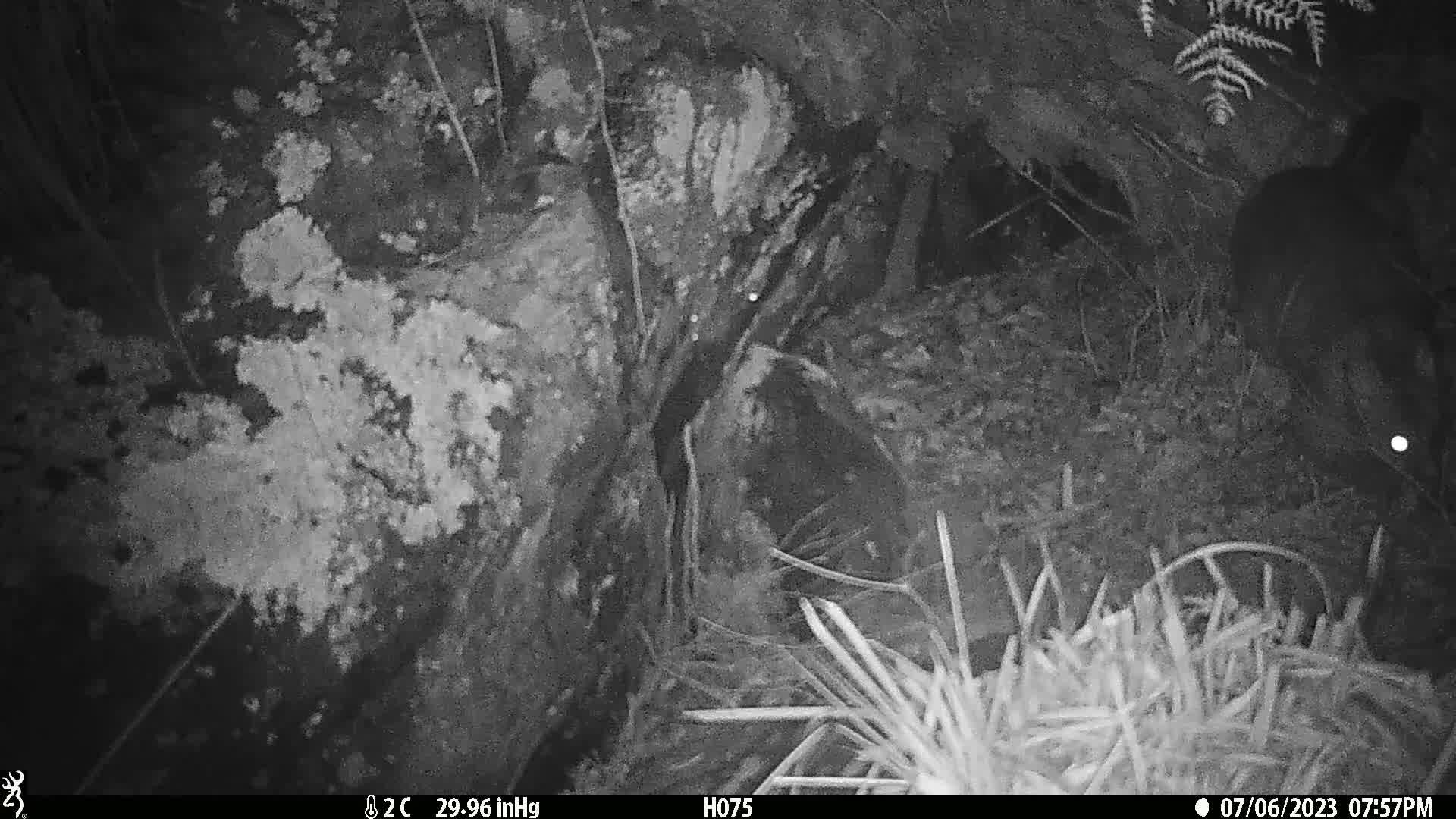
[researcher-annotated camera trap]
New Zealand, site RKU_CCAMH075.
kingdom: Animalia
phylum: Chordata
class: Mammalia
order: Diprotodontia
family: Phalangeridae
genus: Trichosurus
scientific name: Trichosurus vulpecula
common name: common brushtail possum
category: possum